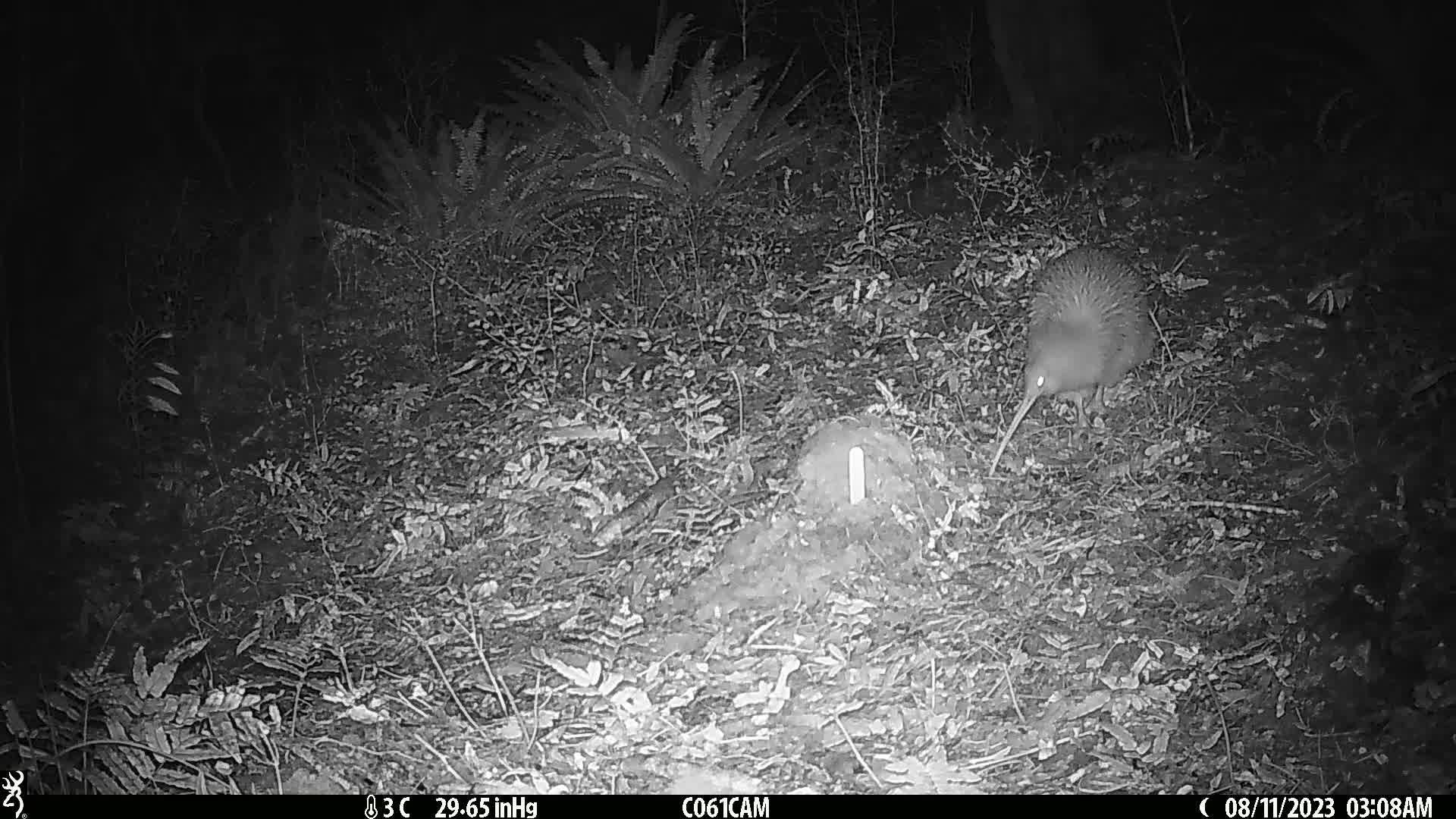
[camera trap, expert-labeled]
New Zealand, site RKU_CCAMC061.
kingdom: Animalia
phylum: Chordata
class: Aves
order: Apterygiformes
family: Apterygidae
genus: Apteryx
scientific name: Apteryx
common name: kiwi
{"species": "kiwi (Apteryx)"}